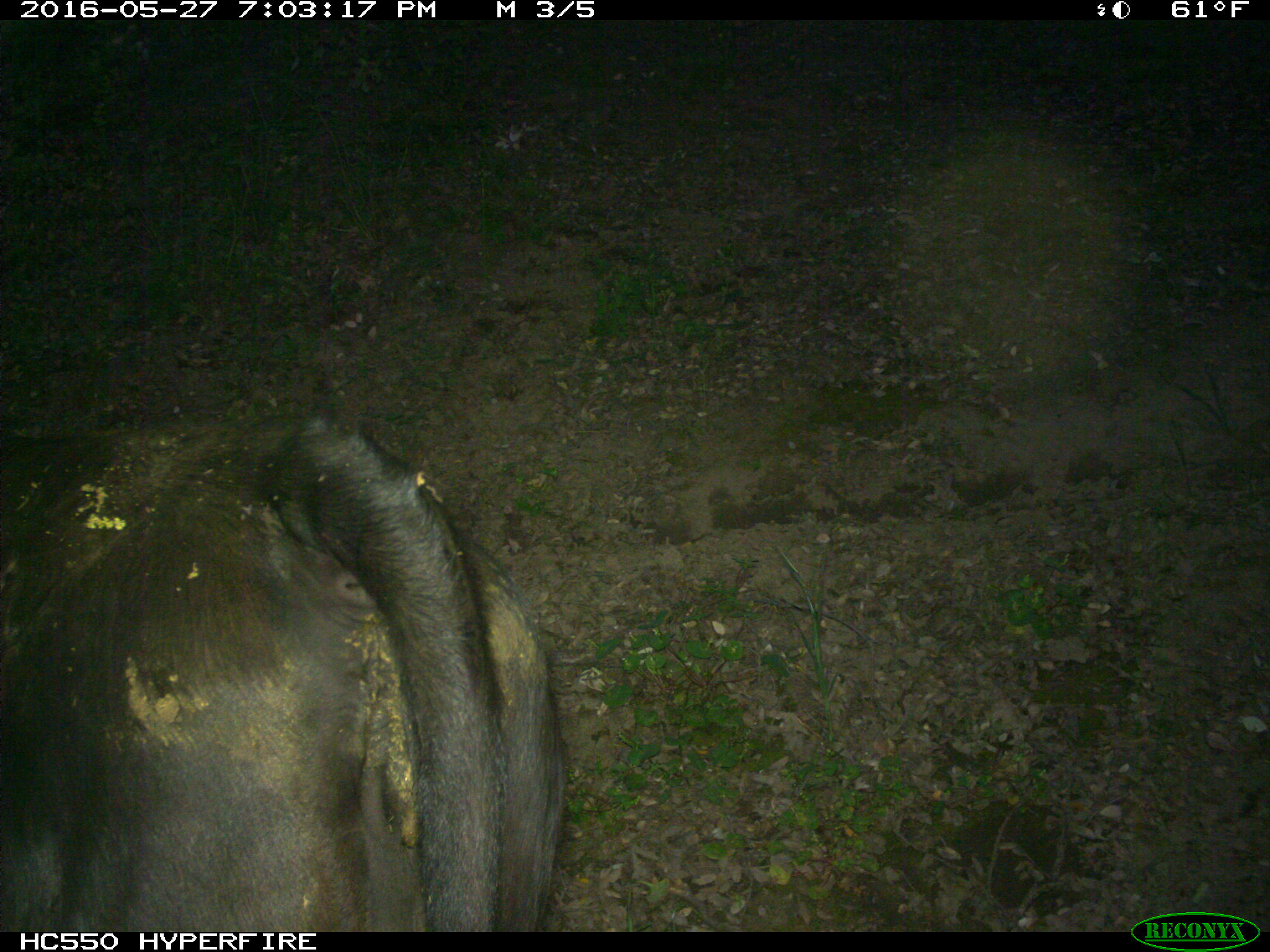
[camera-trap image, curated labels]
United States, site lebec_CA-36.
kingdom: Animalia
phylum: Chordata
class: Mammalia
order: Artiodactyla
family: Bovidae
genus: Bos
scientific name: Bos taurus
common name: domestic cow